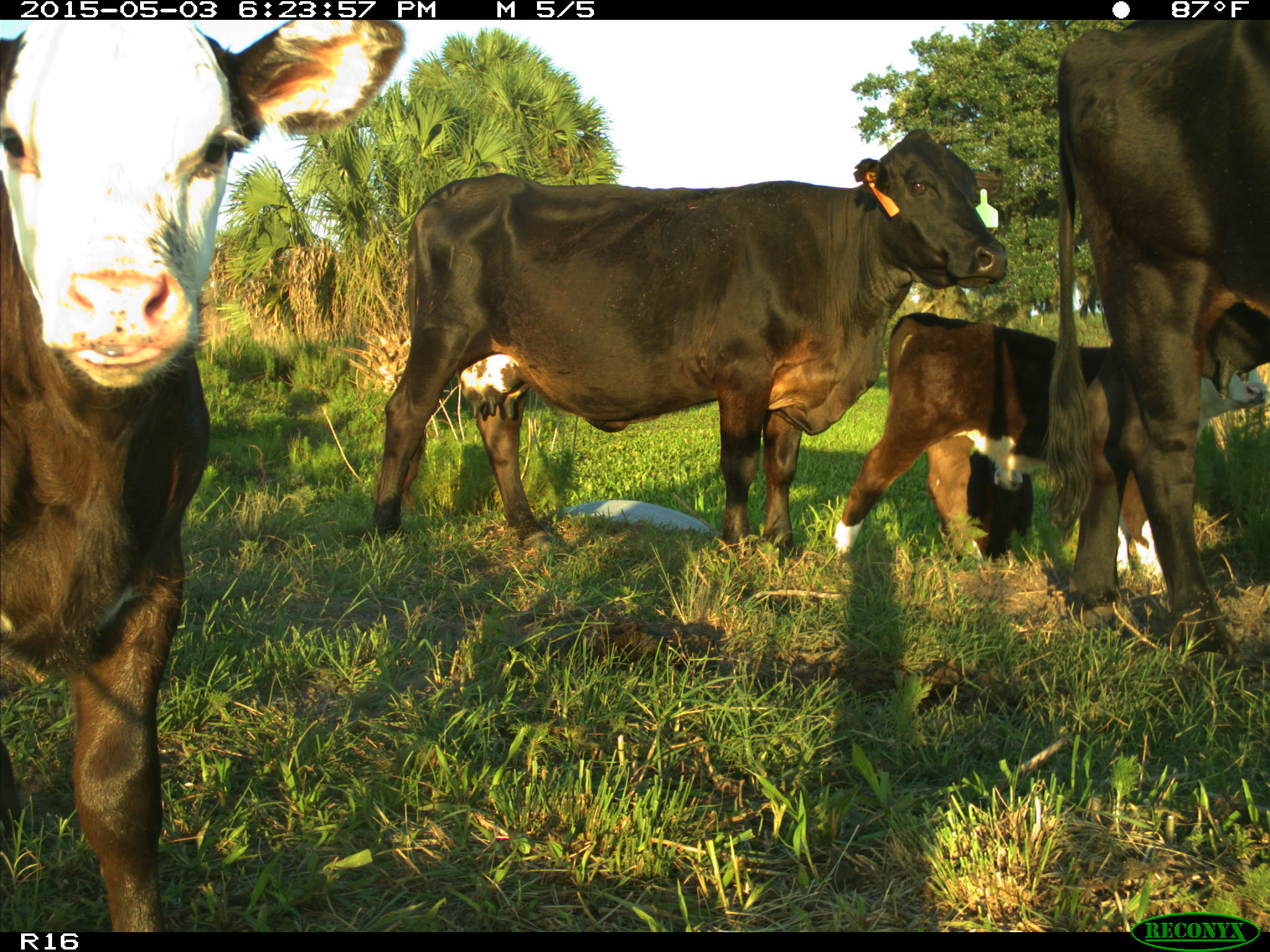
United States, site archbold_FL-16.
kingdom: Animalia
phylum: Chordata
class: Mammalia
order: Artiodactyla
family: Bovidae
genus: Bos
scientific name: Bos taurus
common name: domestic cow